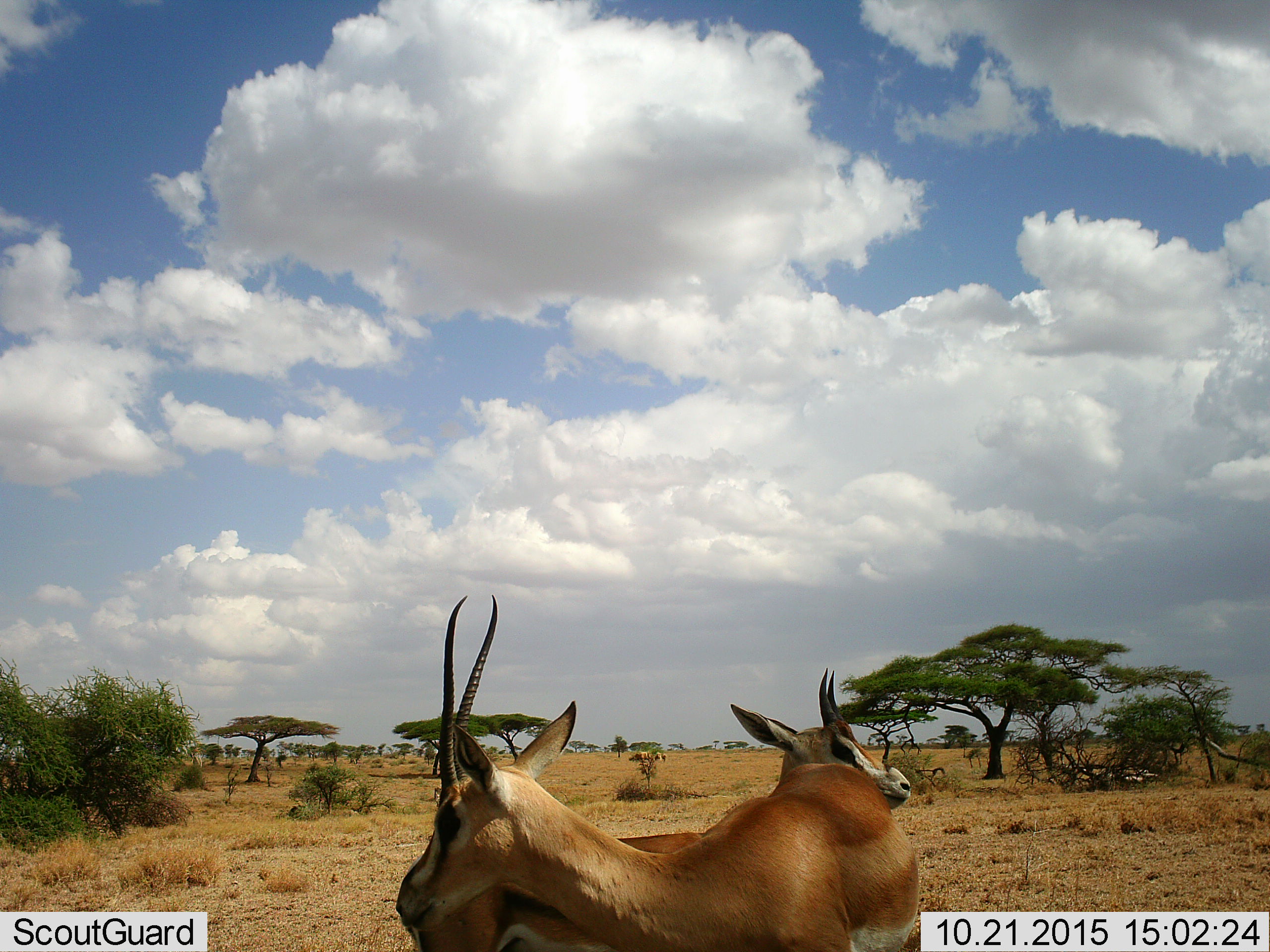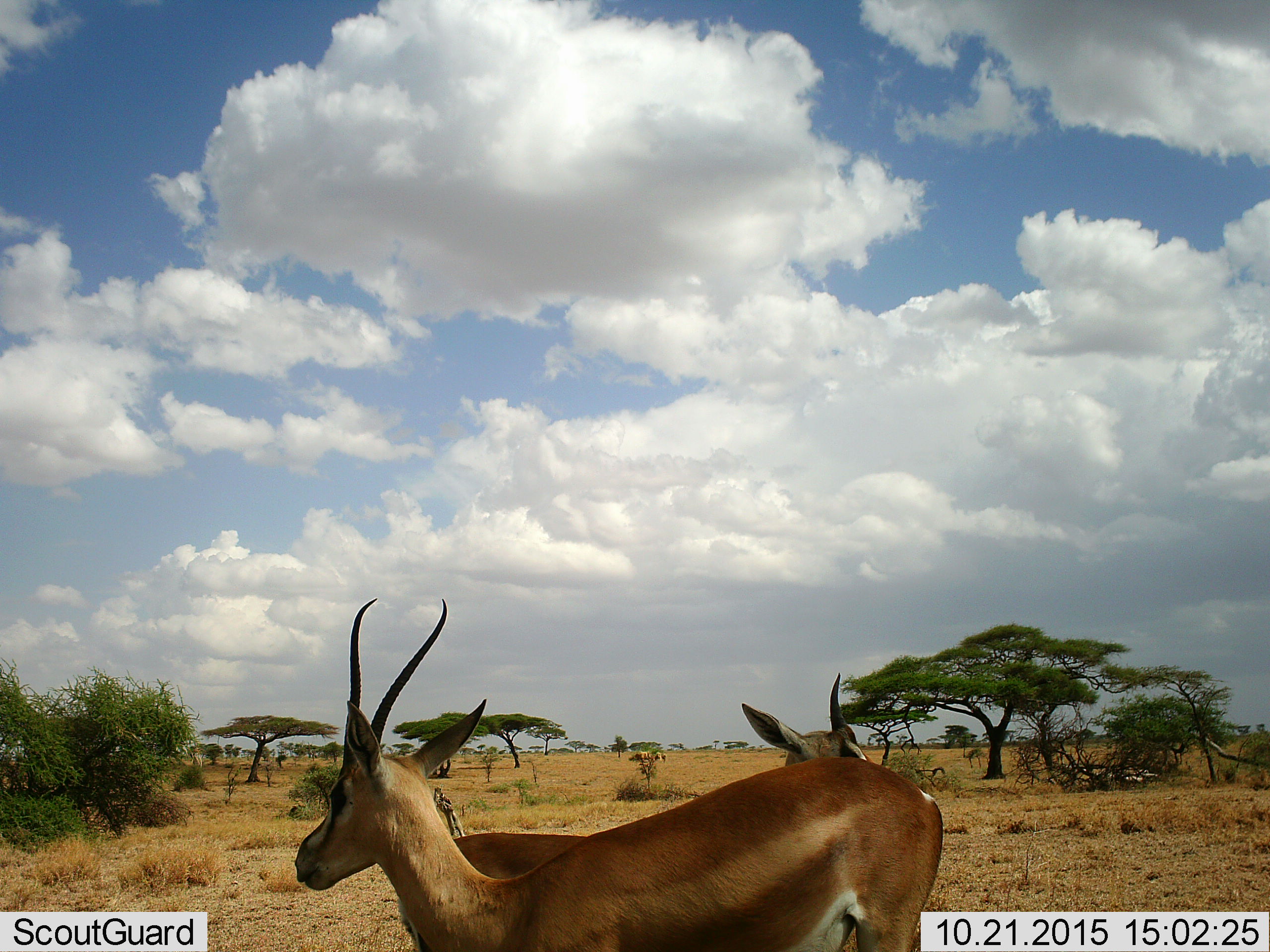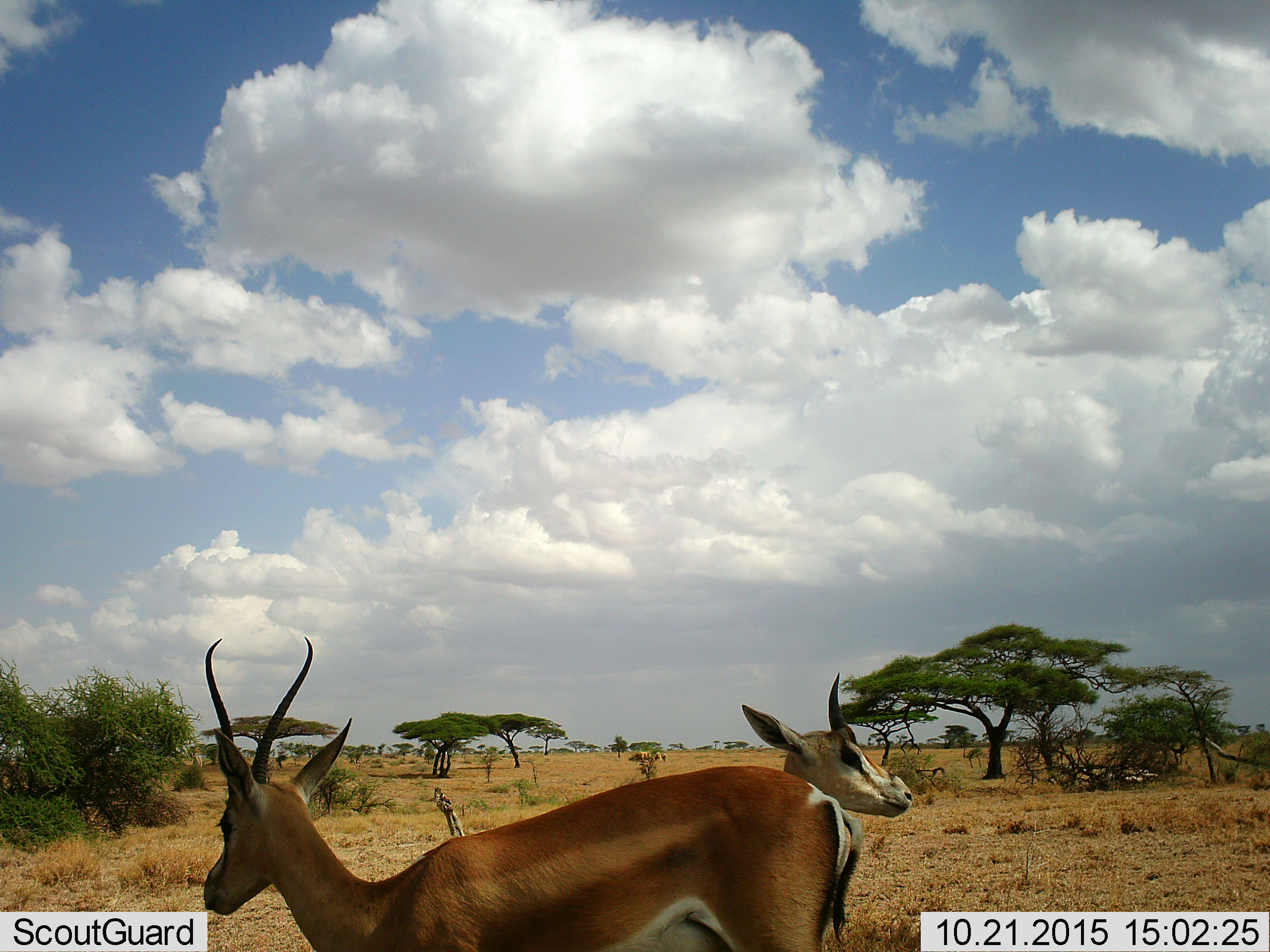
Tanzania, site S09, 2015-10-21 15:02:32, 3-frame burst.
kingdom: Animalia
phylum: Chordata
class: Mammalia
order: Artiodactyla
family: Bovidae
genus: Nanger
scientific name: Nanger granti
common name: grant's gazelle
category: gazellegrants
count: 2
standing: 62%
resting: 0%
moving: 50%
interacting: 38%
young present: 12%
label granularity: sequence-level